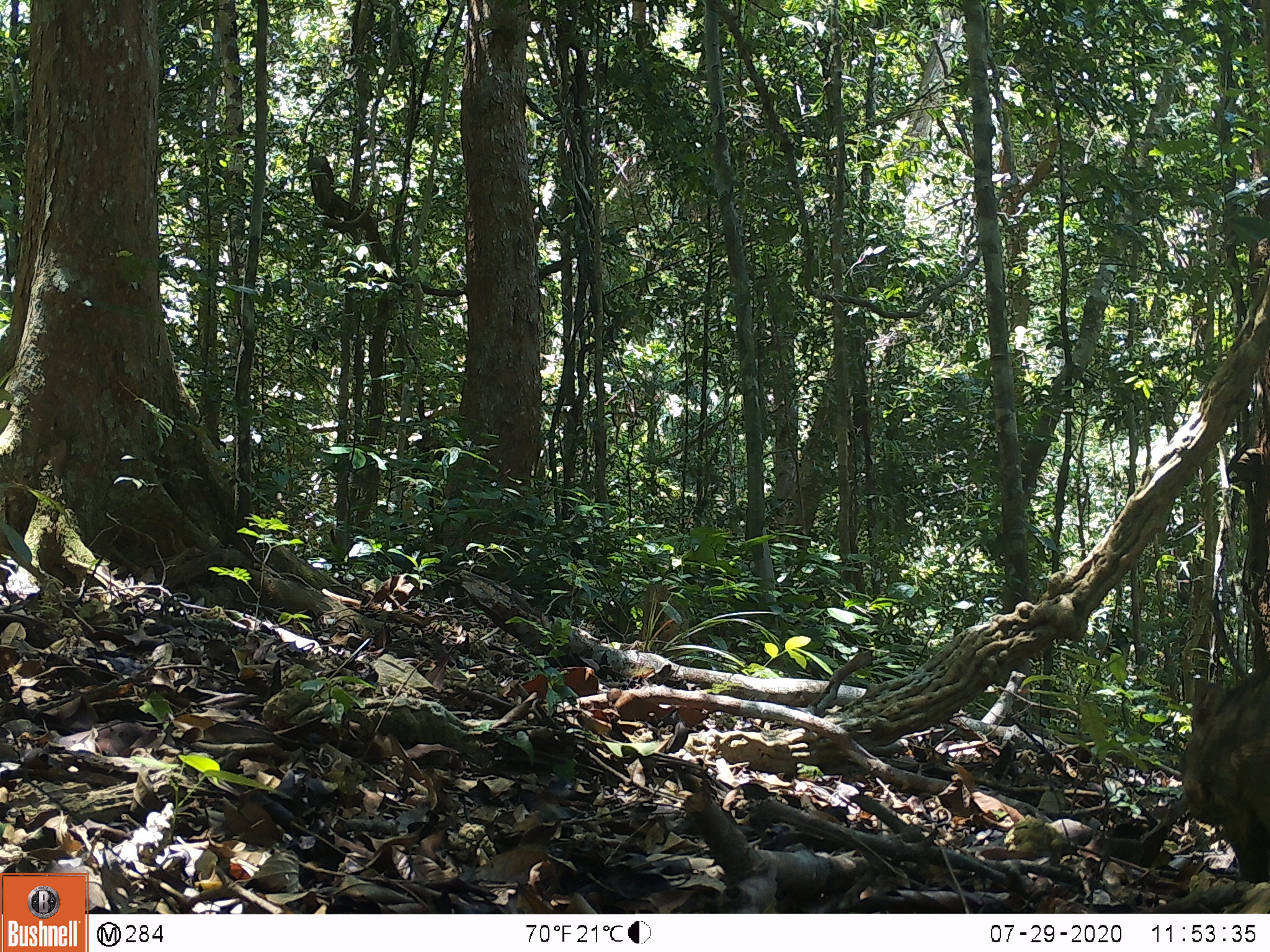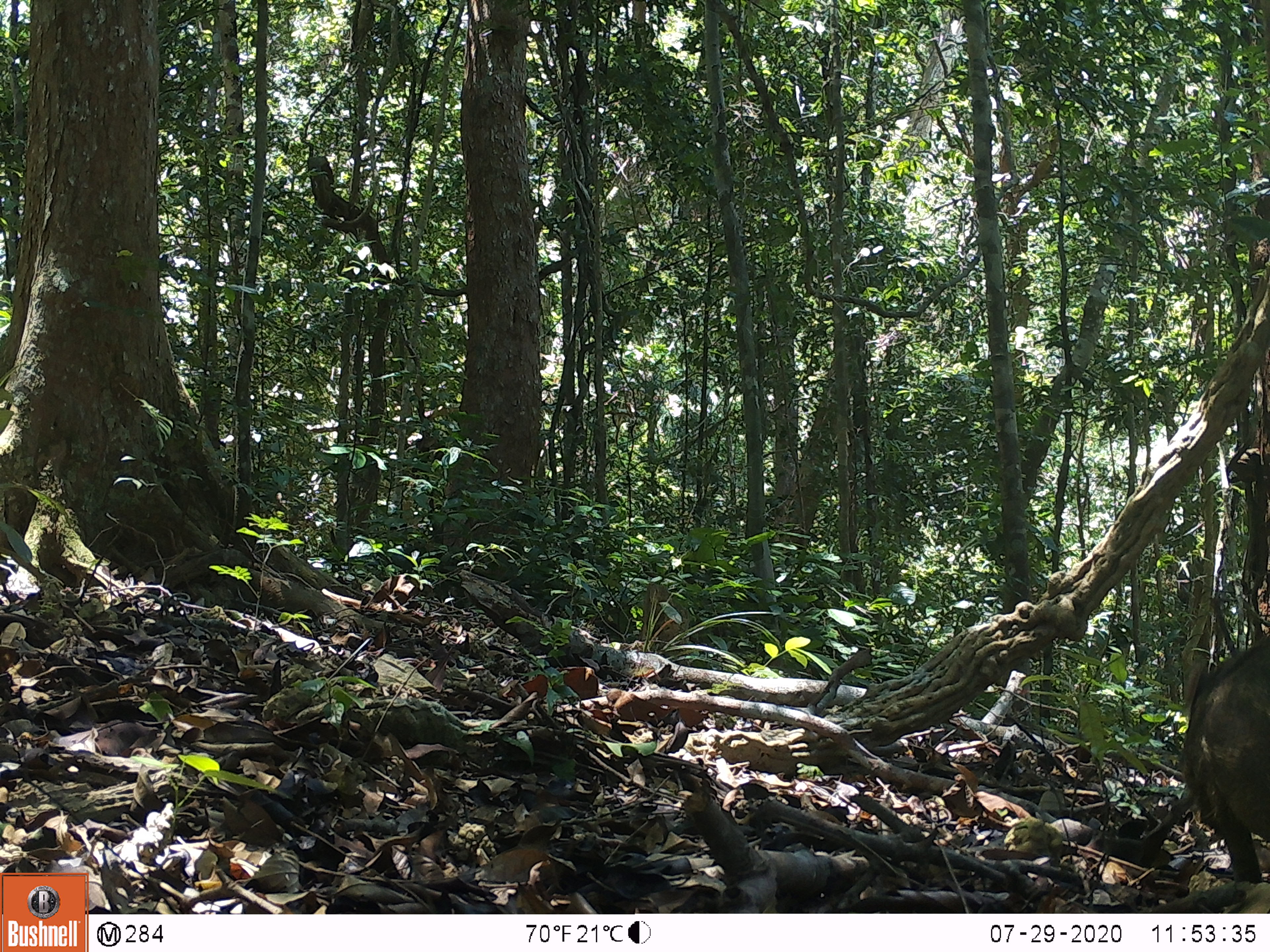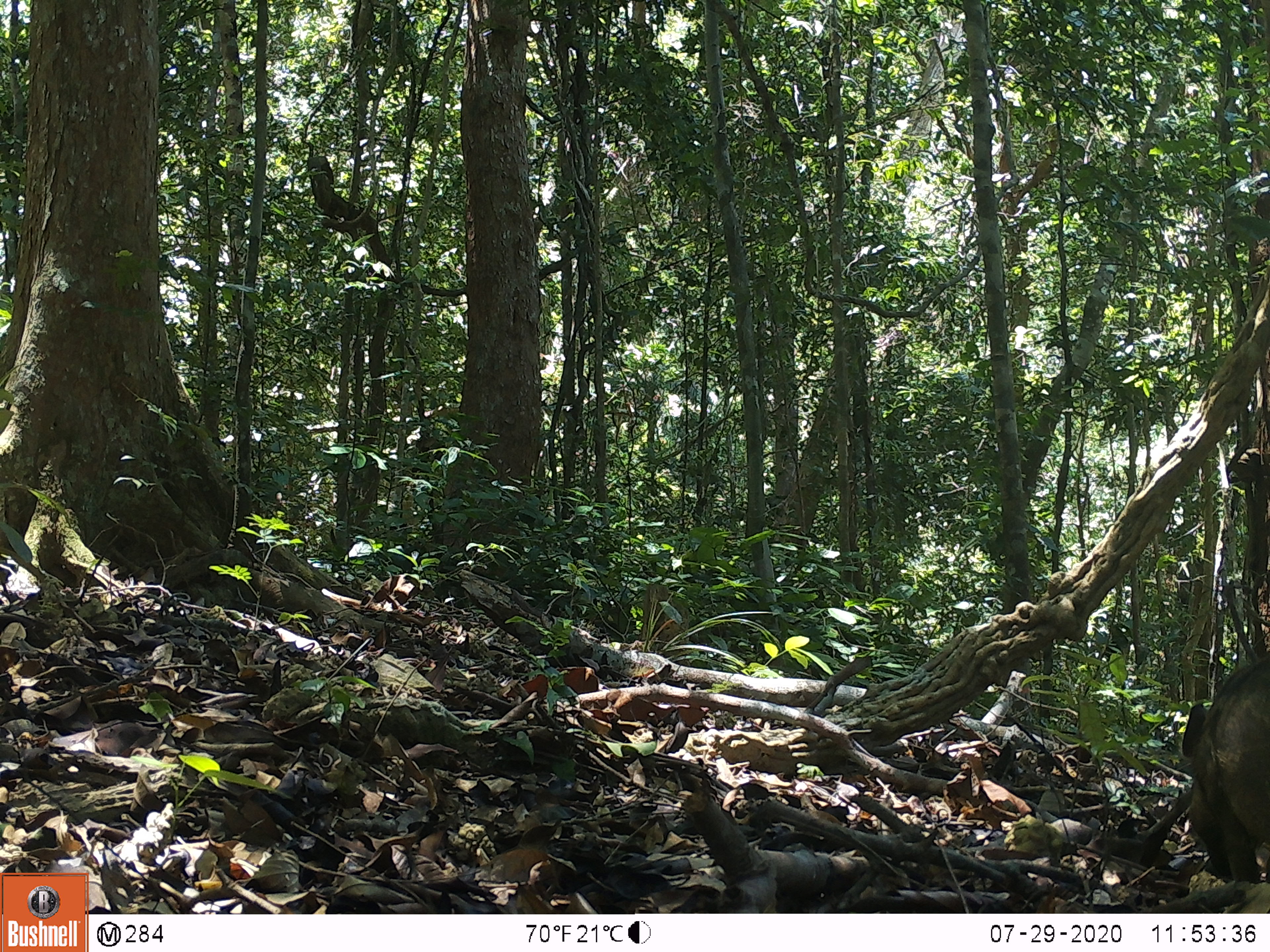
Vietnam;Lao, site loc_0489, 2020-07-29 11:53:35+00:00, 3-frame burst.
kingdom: Animalia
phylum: Chordata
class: Mammalia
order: Artiodactyla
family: Suidae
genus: Sus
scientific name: Sus scrofa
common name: eurasian wild pig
Eurasian wild pig (Sus scrofa). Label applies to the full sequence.